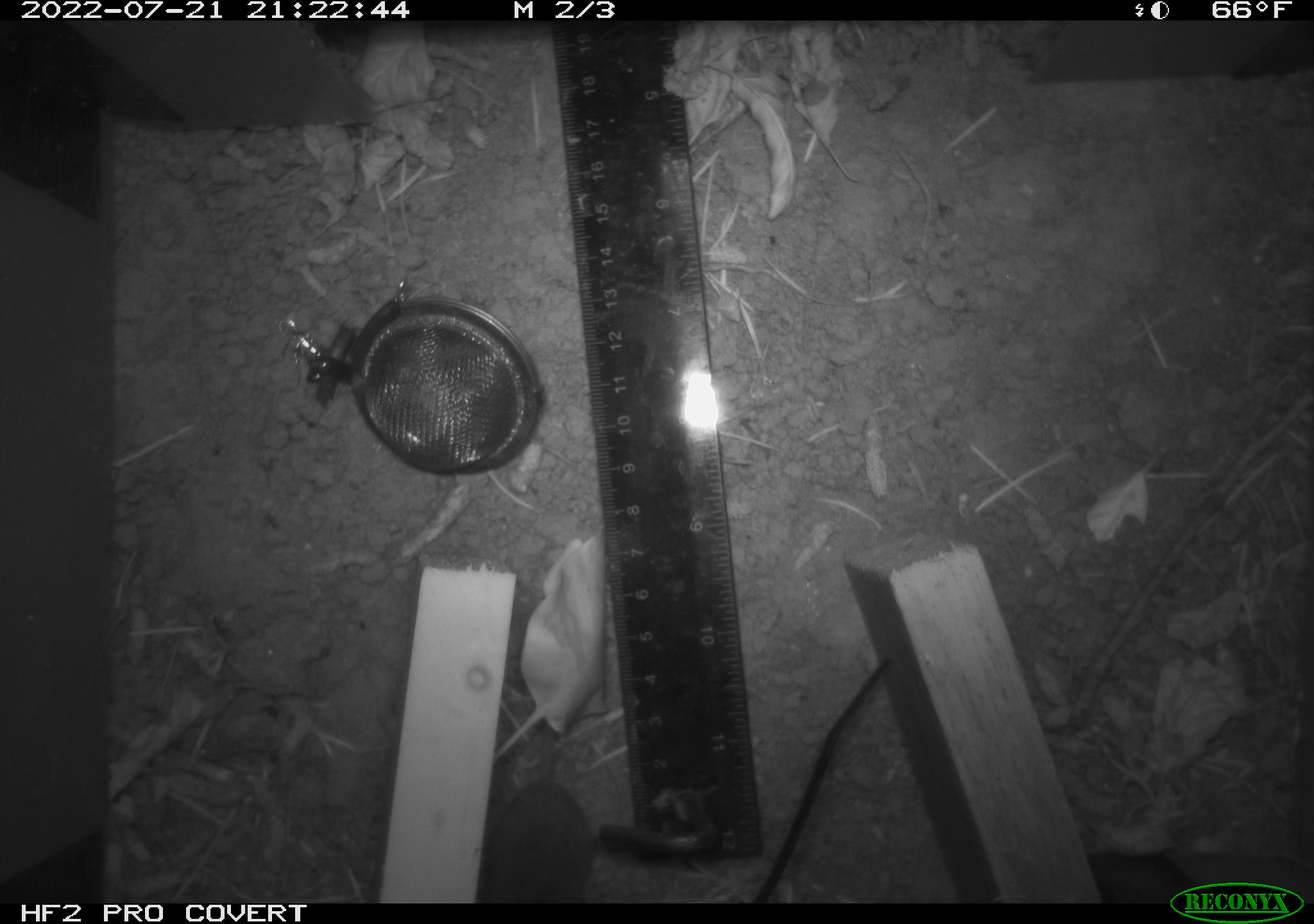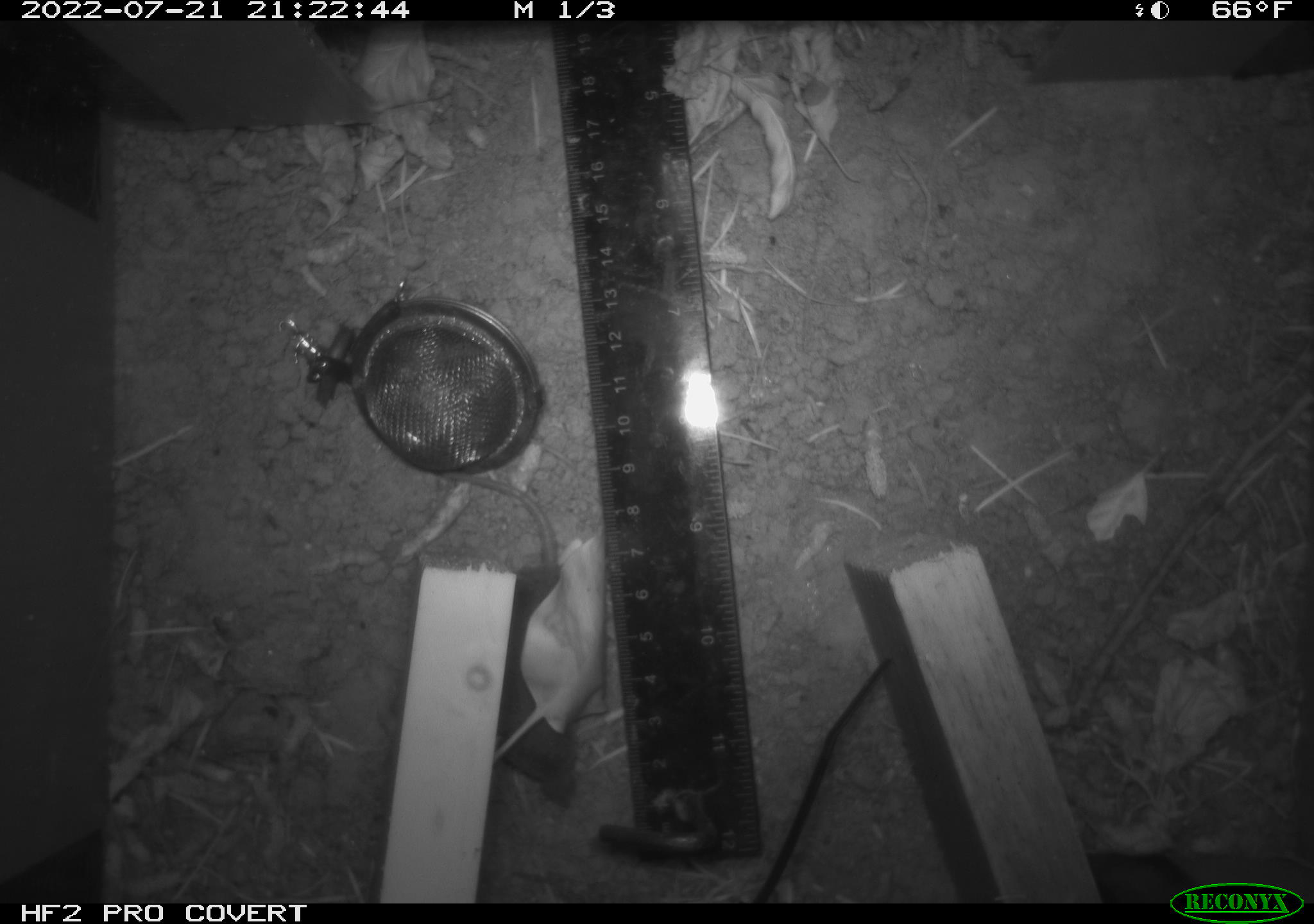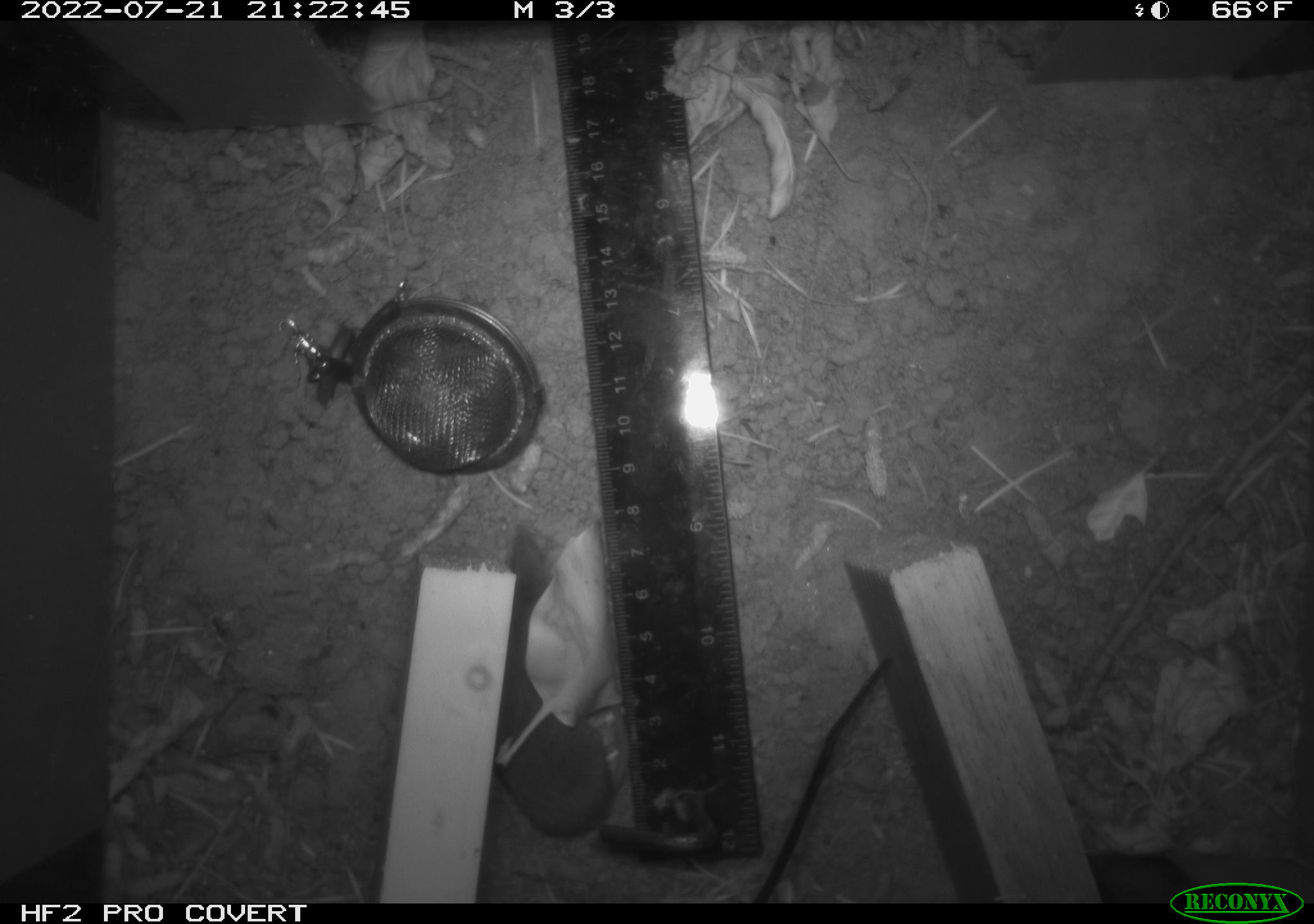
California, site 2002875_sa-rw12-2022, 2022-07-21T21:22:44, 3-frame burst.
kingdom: Animalia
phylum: Chordata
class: Mammalia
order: Eulipotyphla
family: Soricidae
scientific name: Soricidae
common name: shrews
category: soricidae family